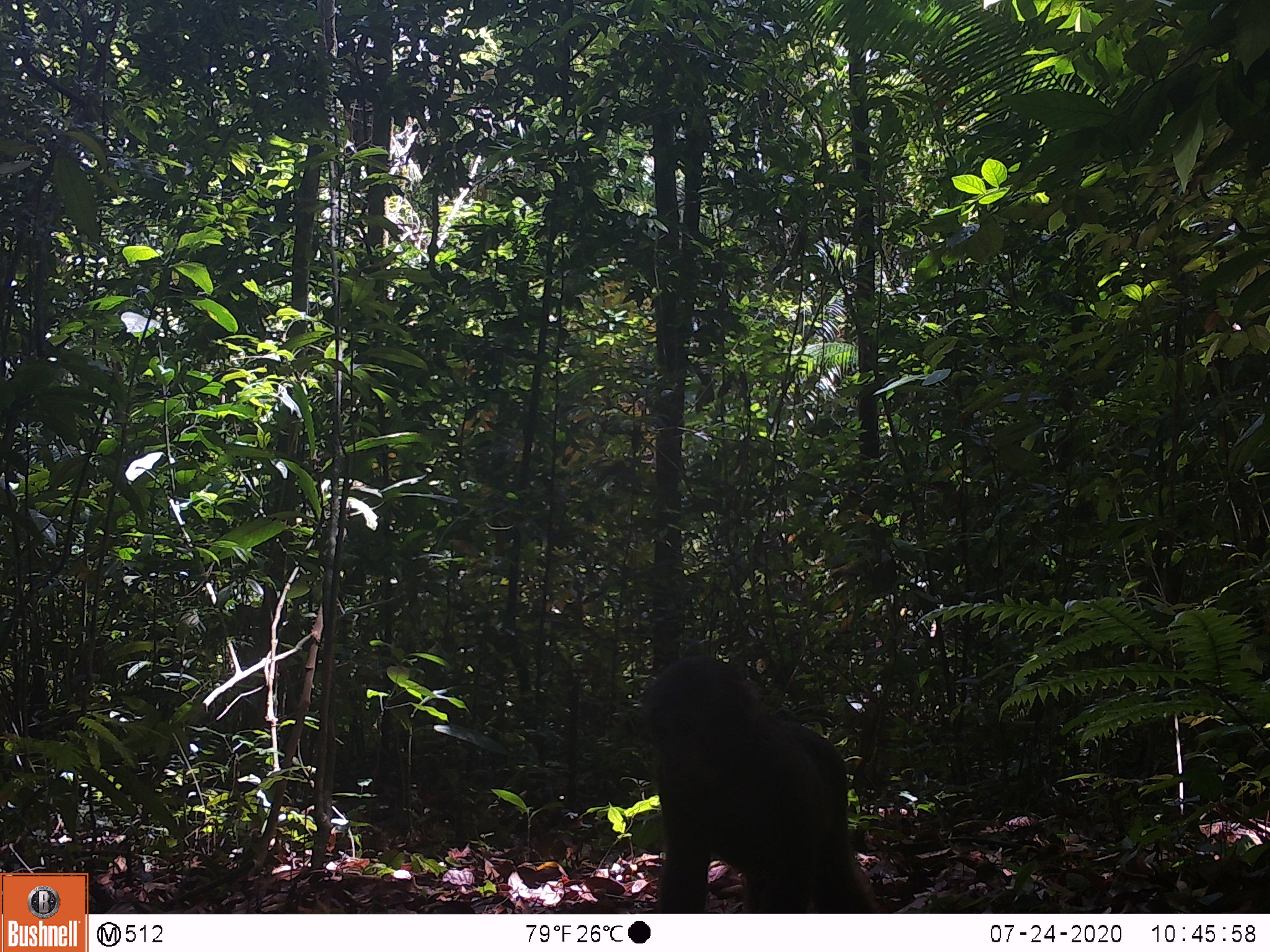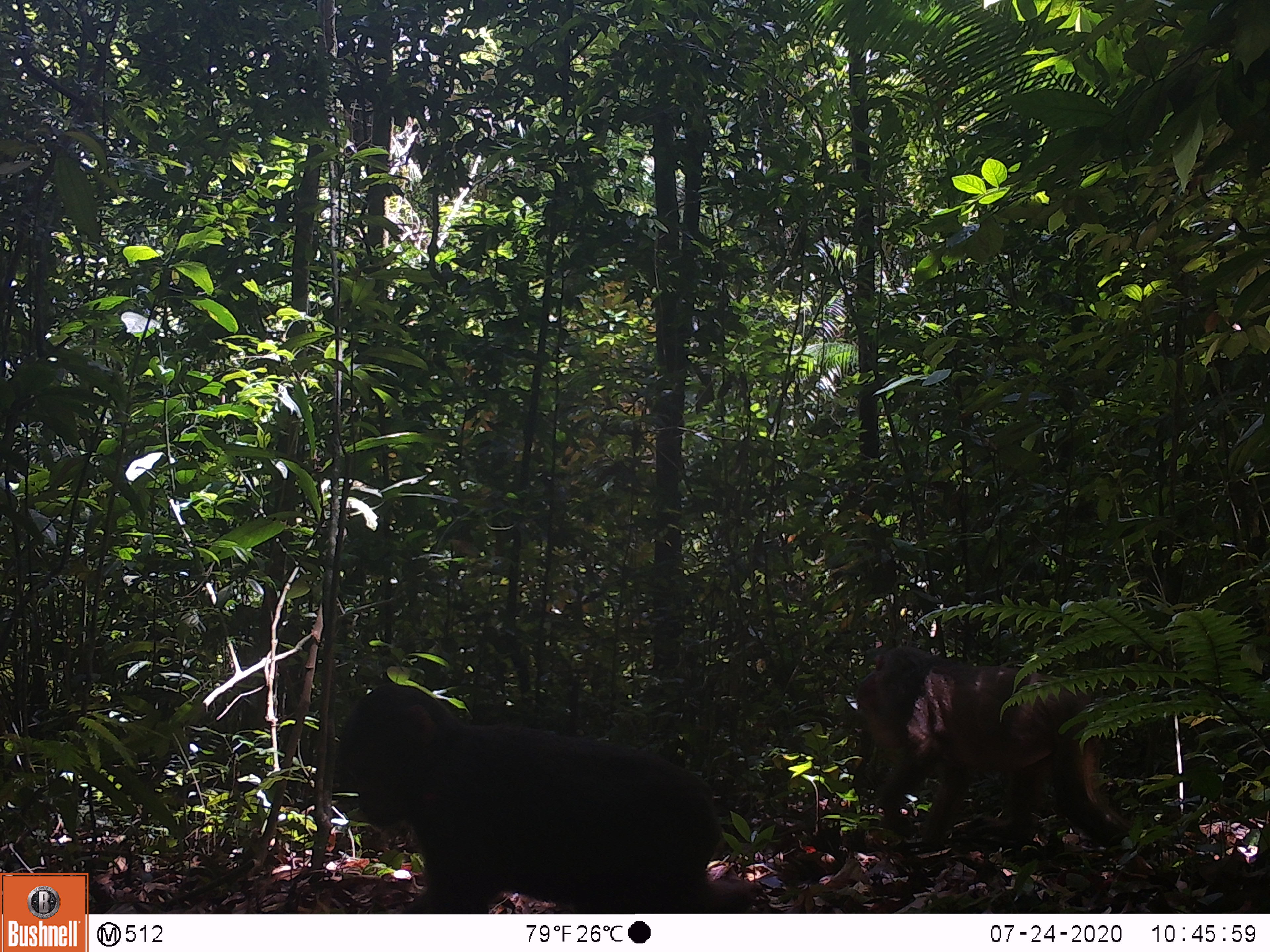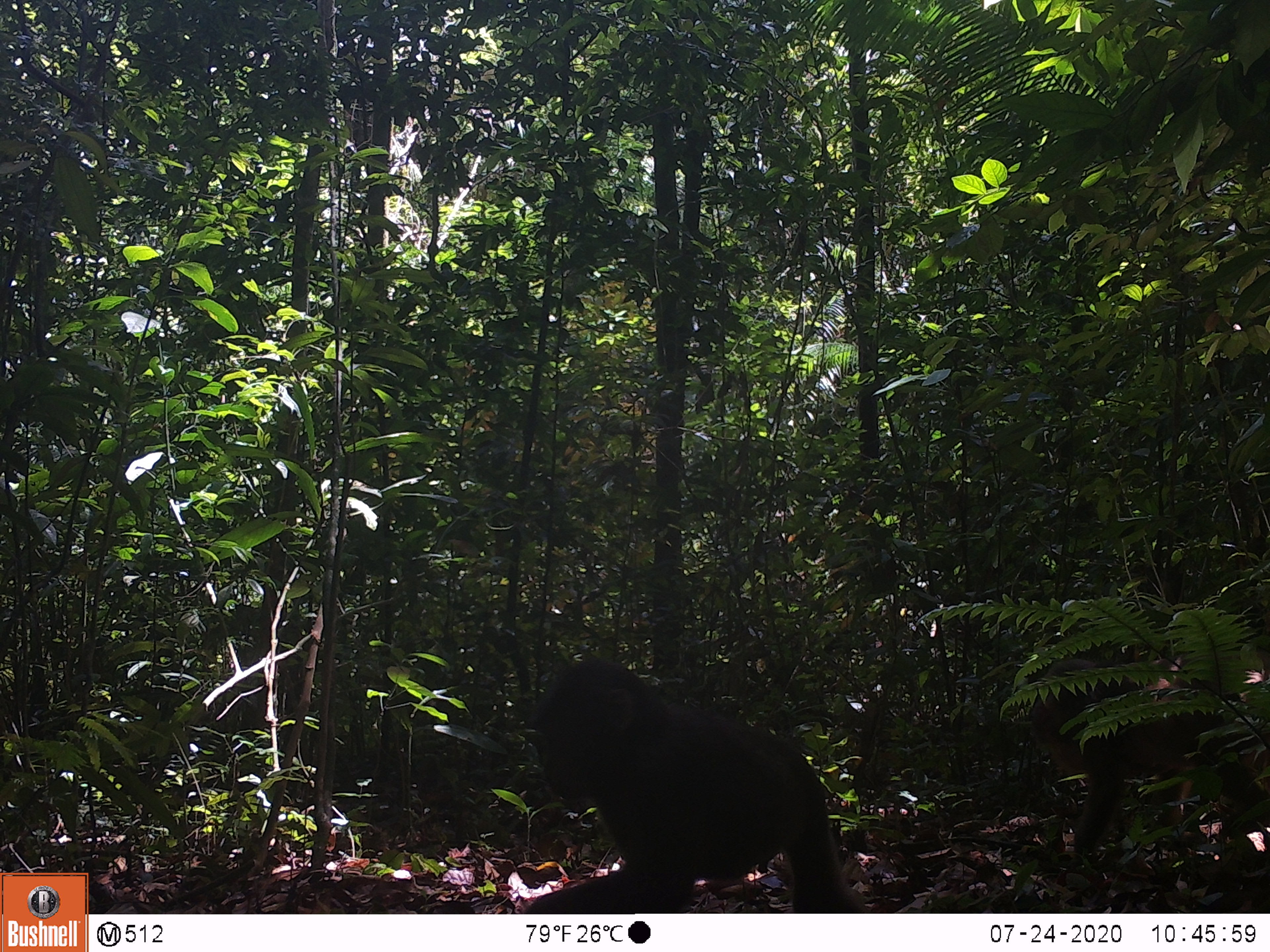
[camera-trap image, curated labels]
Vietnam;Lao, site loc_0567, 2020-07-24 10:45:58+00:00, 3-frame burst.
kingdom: Animalia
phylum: Chordata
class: Mammalia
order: Primates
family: Cercopithecidae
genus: Macaca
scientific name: Macaca arctoides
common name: stump-tailed macaque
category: stump tailed macaque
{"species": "stump tailed macaque (stump-tailed macaque) (Macaca arctoides)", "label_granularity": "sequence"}